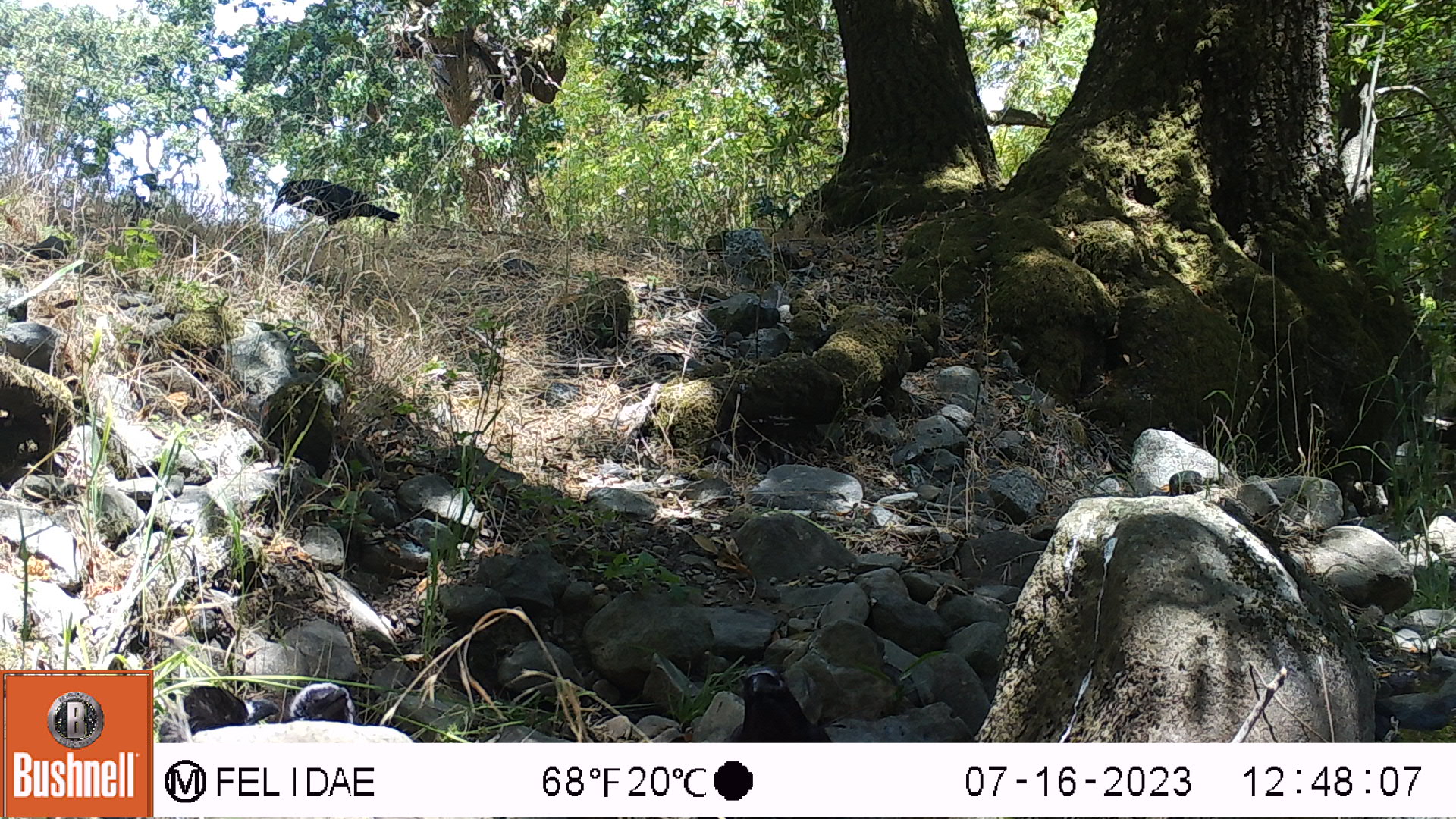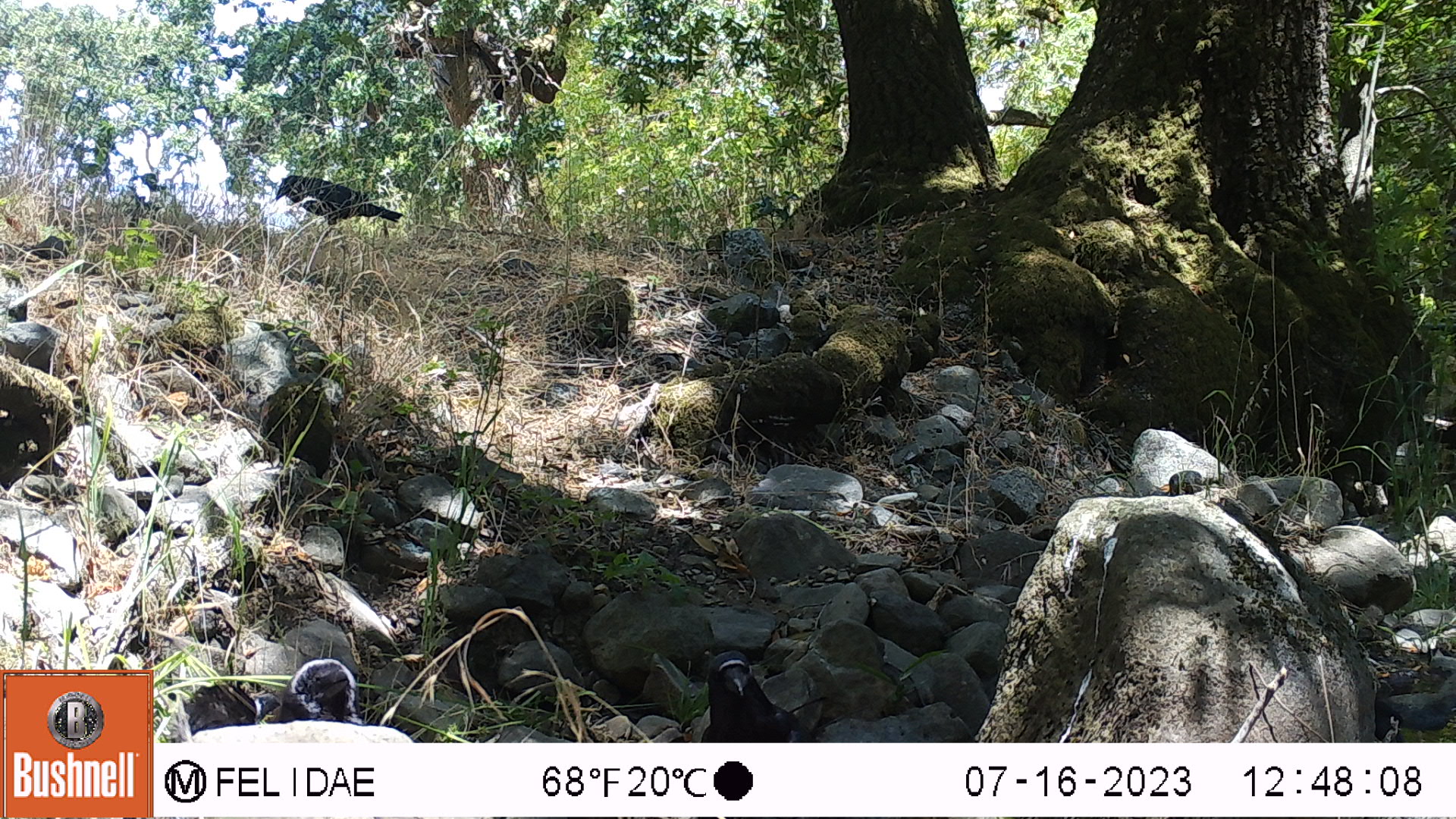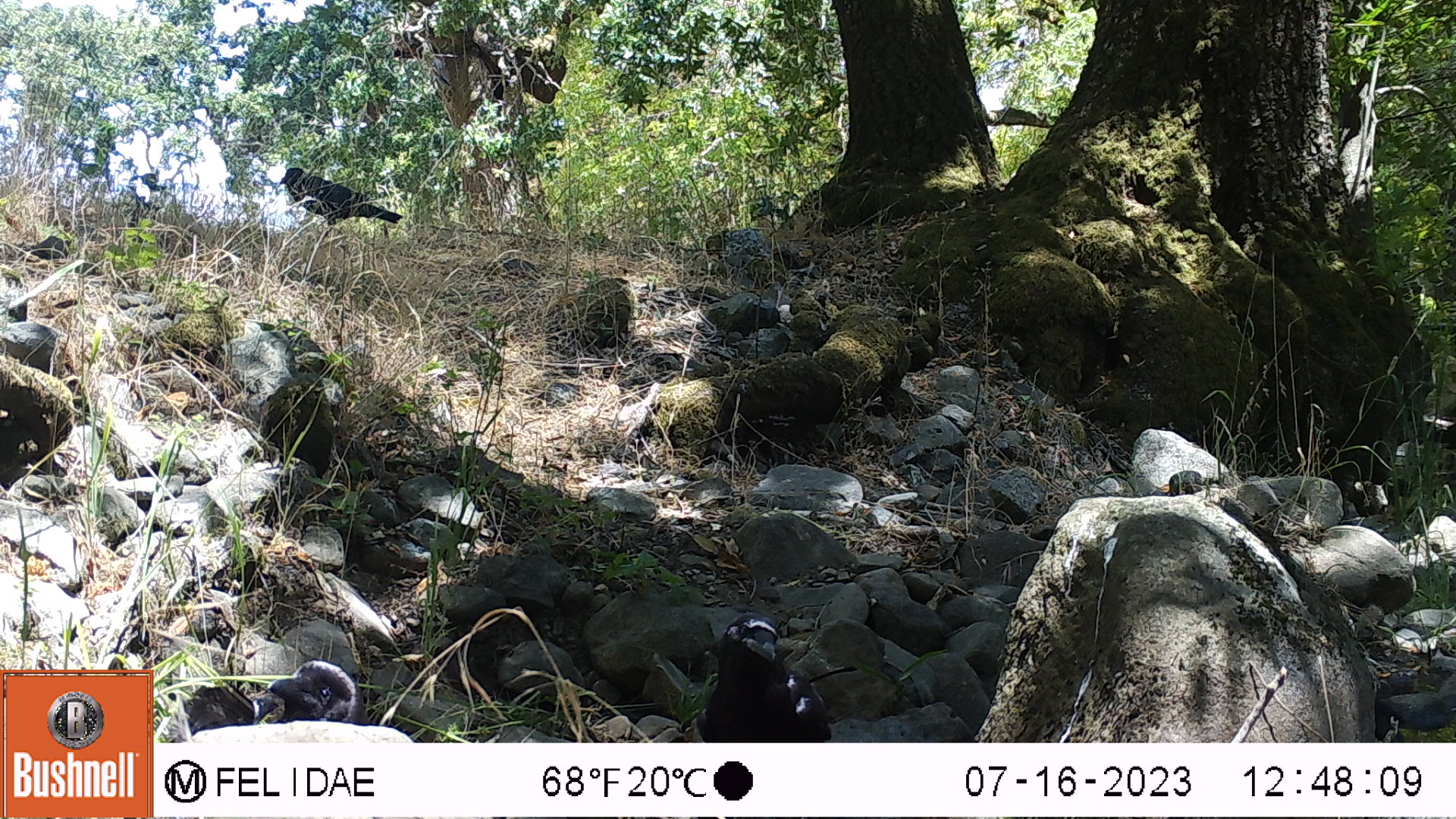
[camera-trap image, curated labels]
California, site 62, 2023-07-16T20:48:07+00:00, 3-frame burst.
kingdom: Animalia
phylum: Chordata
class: Aves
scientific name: Aves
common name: bird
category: unknown bird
Unknown bird (bird) (Aves).